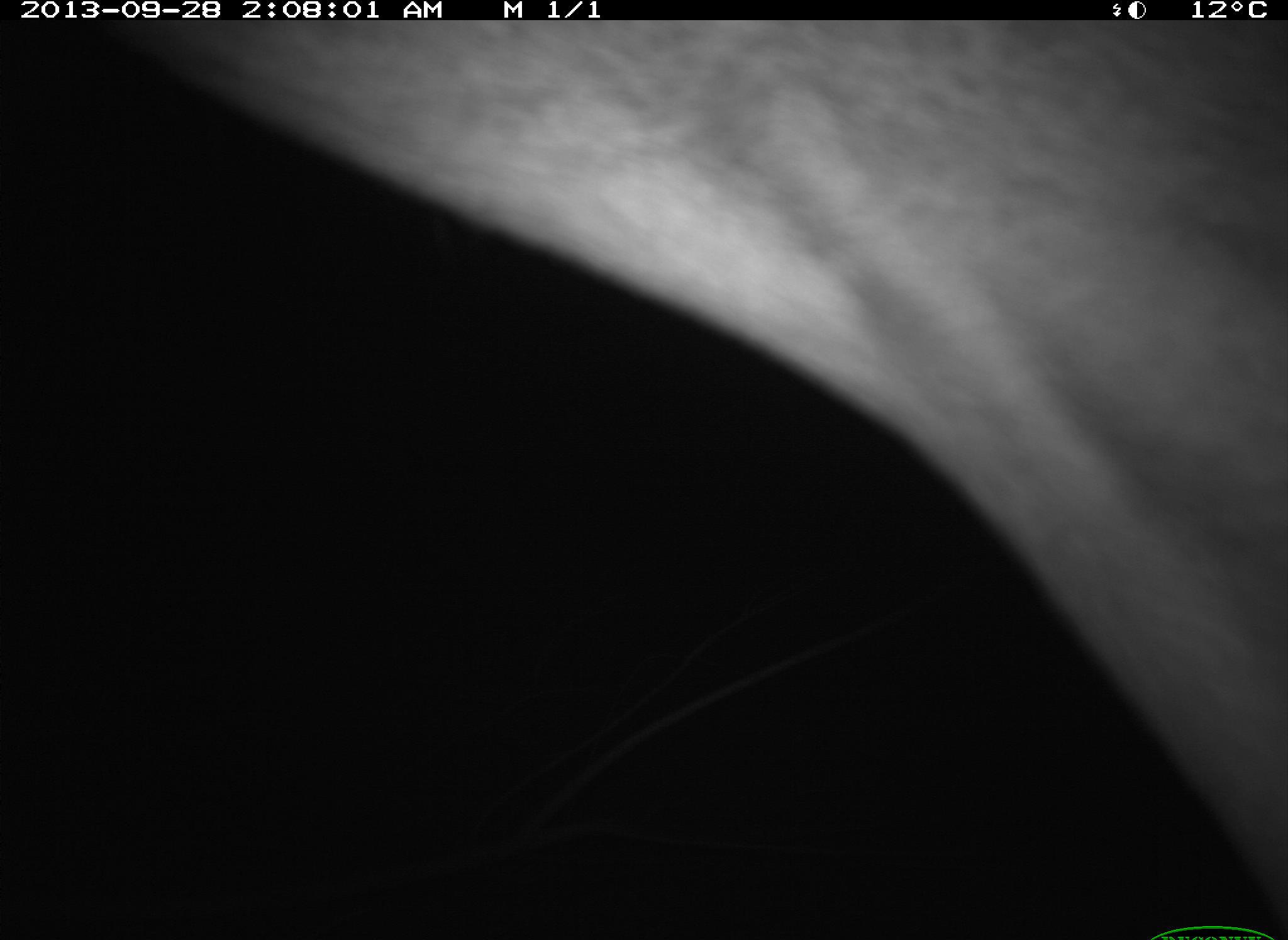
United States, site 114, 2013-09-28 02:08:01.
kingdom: Animalia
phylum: Chordata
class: Mammalia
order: Artiodactyla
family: Cervidae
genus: Odocoileus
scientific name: Odocoileus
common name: deer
Deer (Odocoileus).